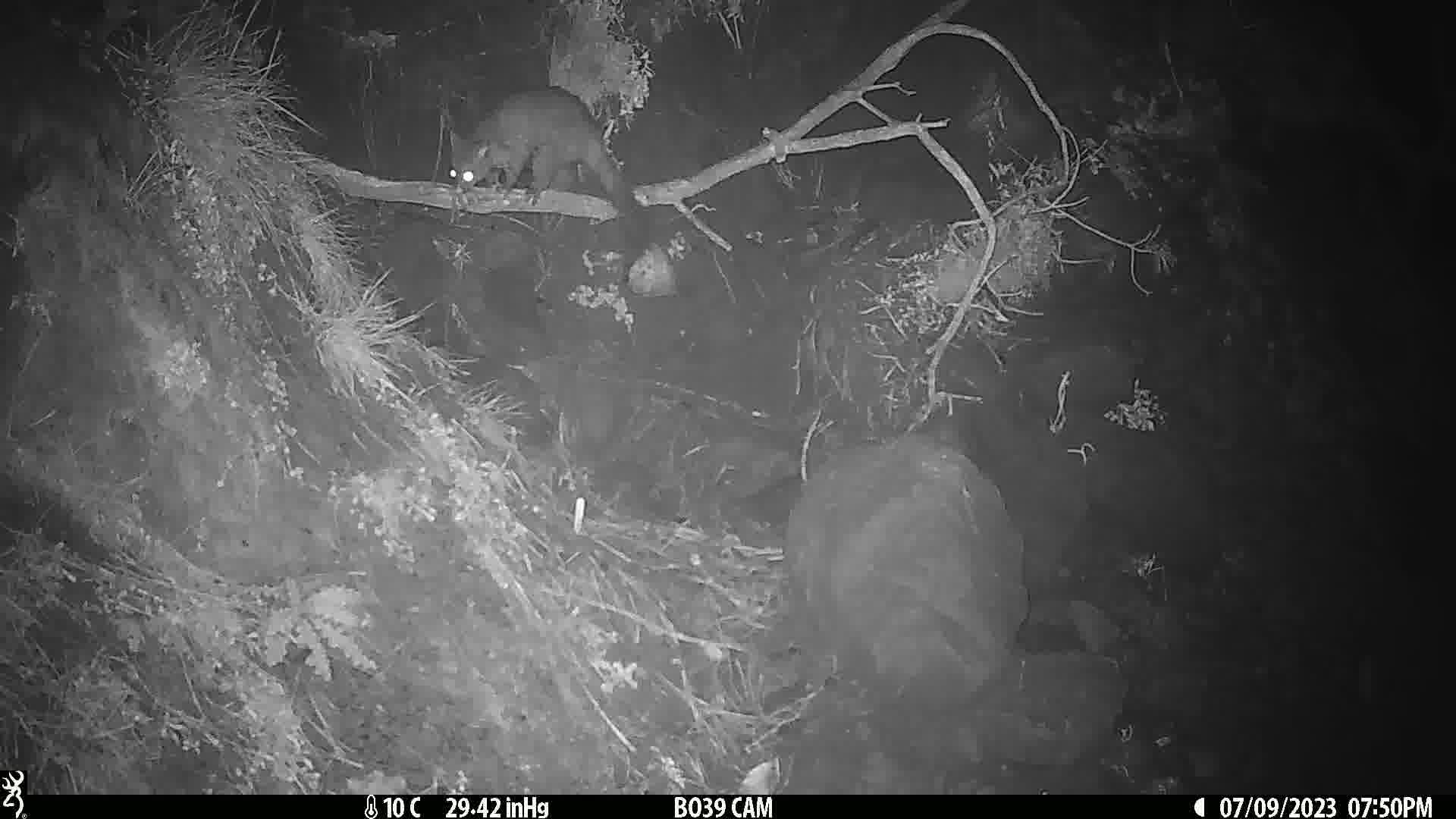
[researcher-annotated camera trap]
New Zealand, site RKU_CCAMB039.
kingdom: Animalia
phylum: Chordata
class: Mammalia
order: Diprotodontia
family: Phalangeridae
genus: Trichosurus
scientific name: Trichosurus vulpecula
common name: common brushtail possum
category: possum